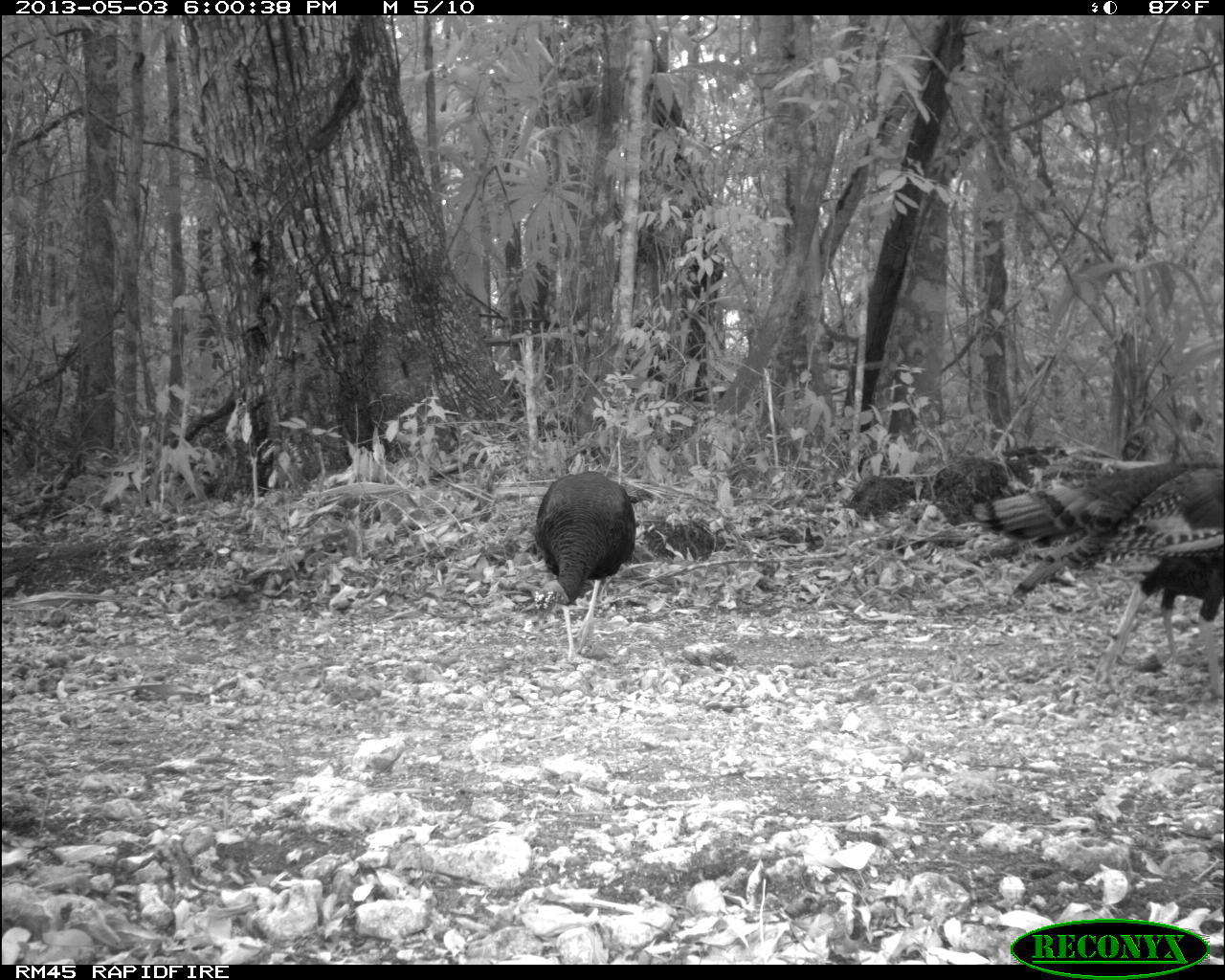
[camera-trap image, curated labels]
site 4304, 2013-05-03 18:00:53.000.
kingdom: Animalia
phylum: Chordata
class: Aves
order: Galliformes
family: Phasianidae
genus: Meleagris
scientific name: Meleagris ocellata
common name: ocellated turkey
Meleagris ocellata (ocellated turkey), count 4.